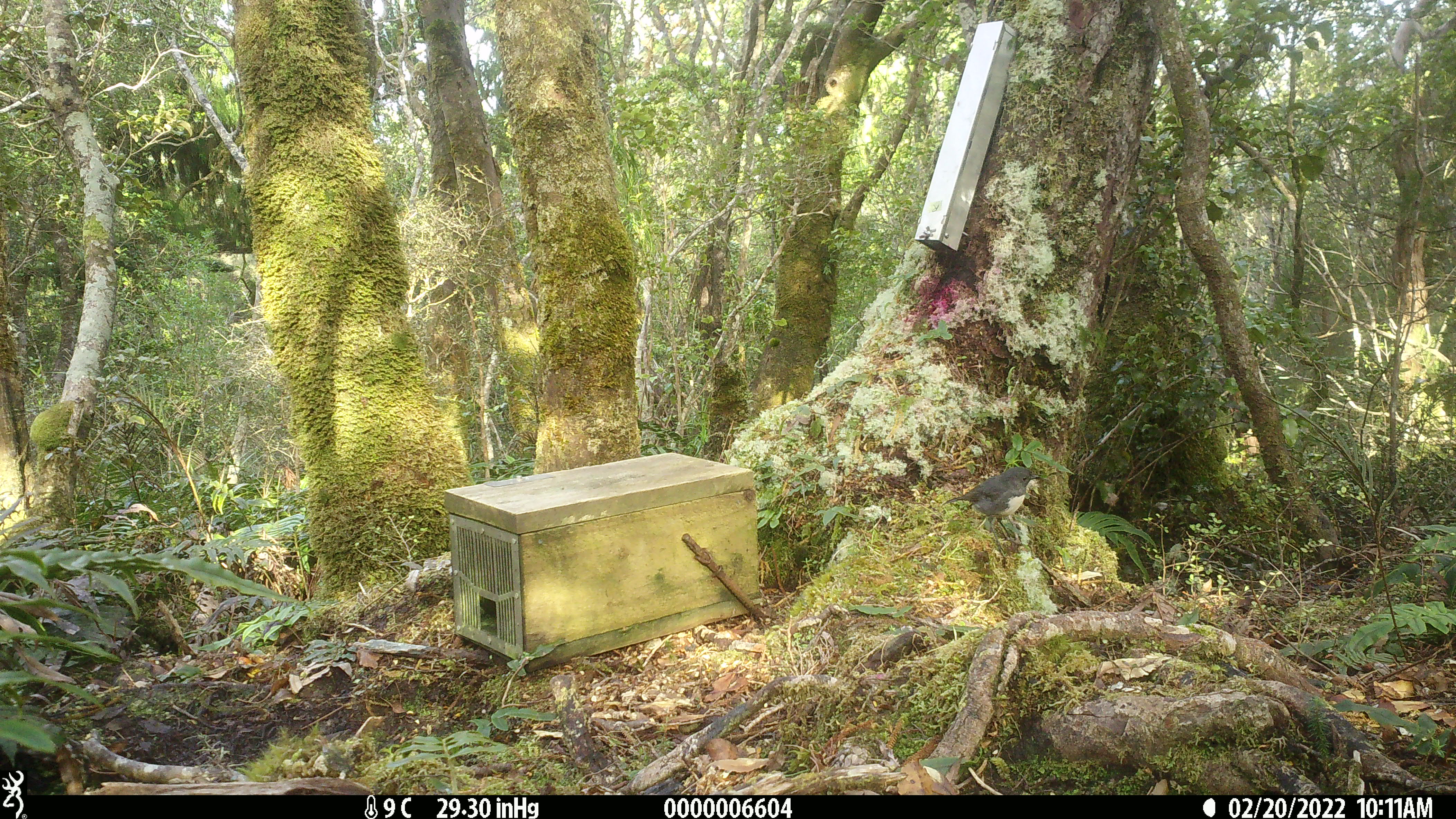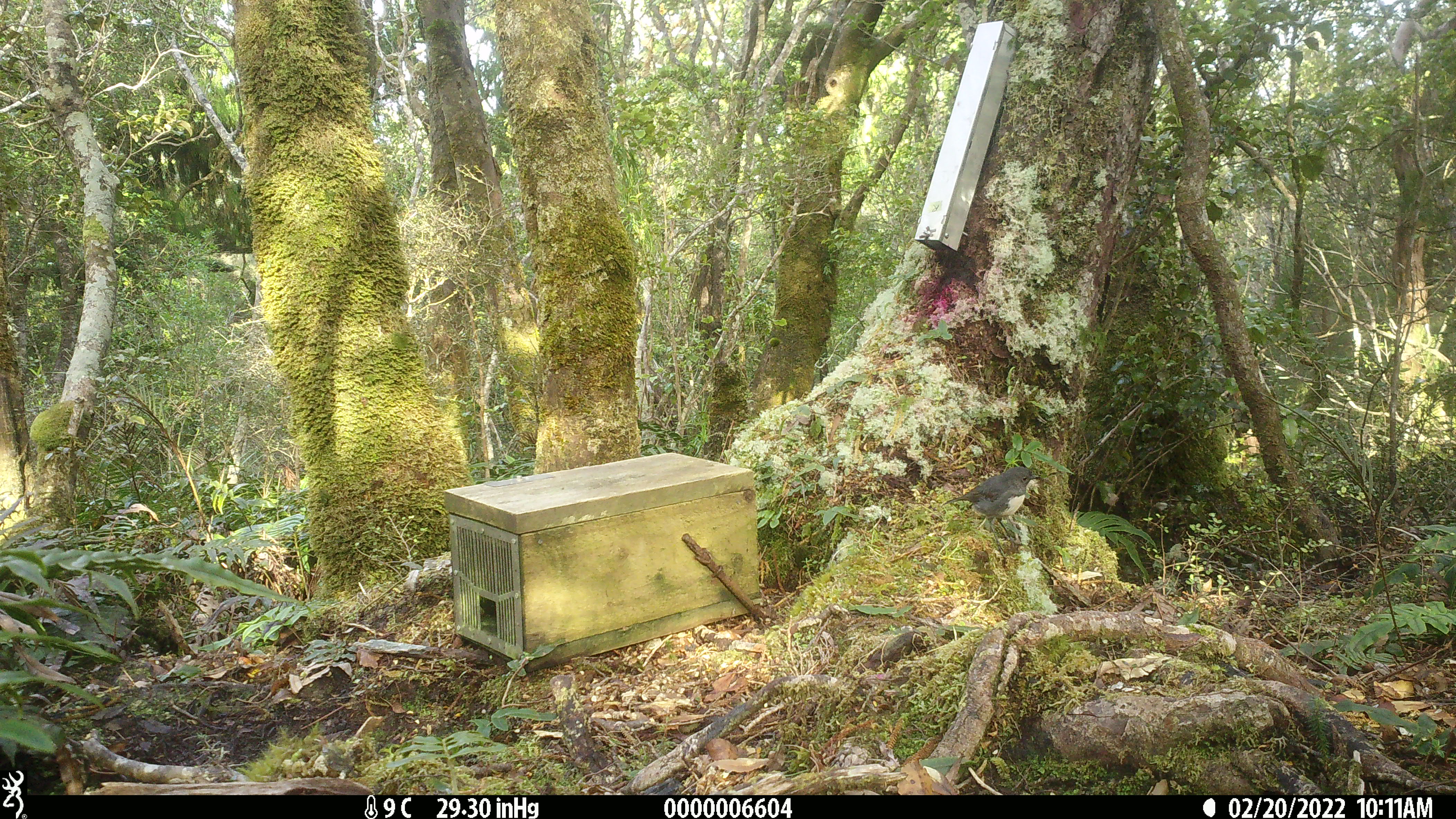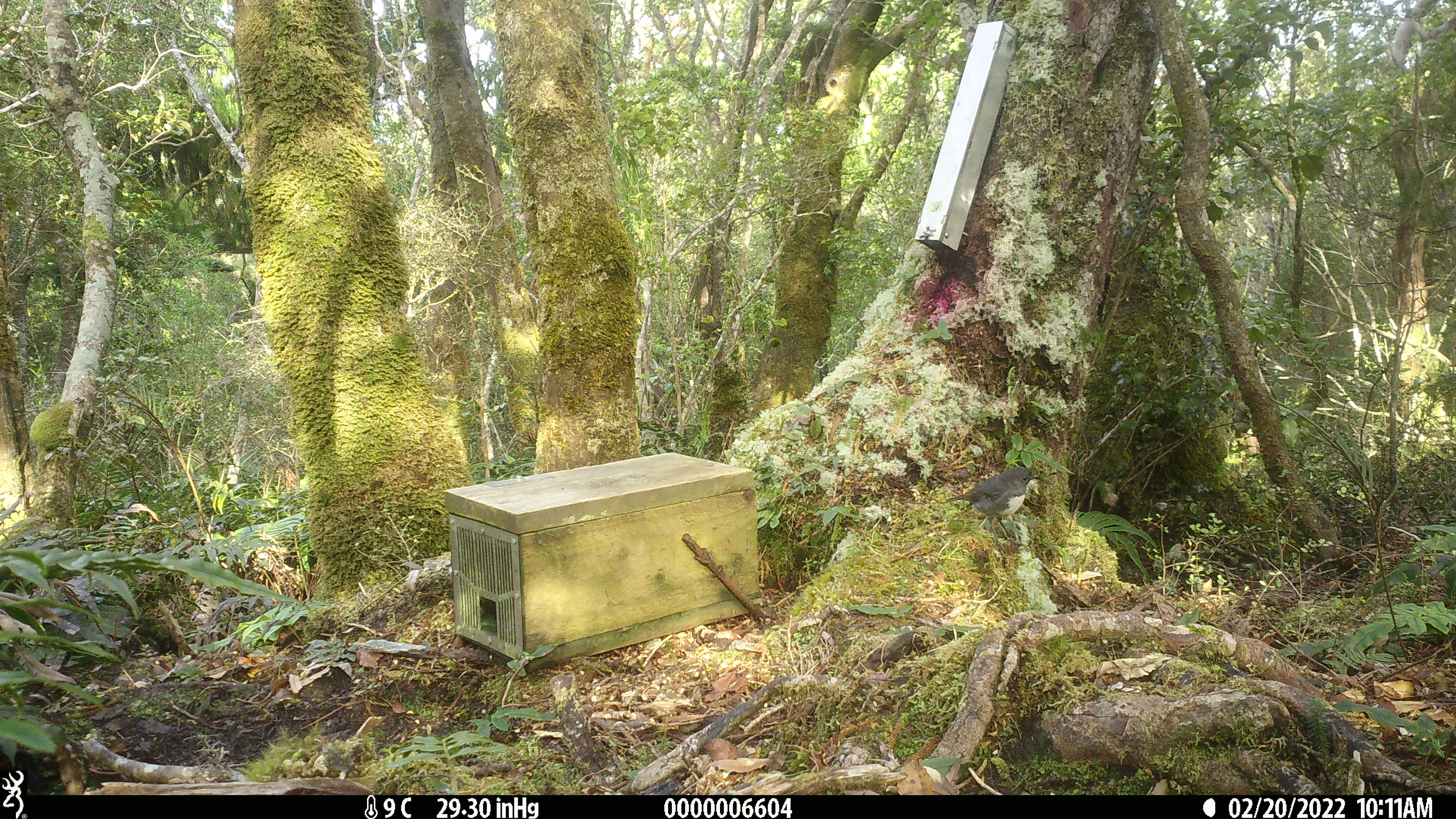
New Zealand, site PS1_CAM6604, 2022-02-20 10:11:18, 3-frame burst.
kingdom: Animalia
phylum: Chordata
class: Aves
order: Passeriformes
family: Petroicidae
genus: Petroica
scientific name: Petroica australis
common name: new zealand robin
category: robin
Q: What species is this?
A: Robin (new zealand robin) (Petroica australis).